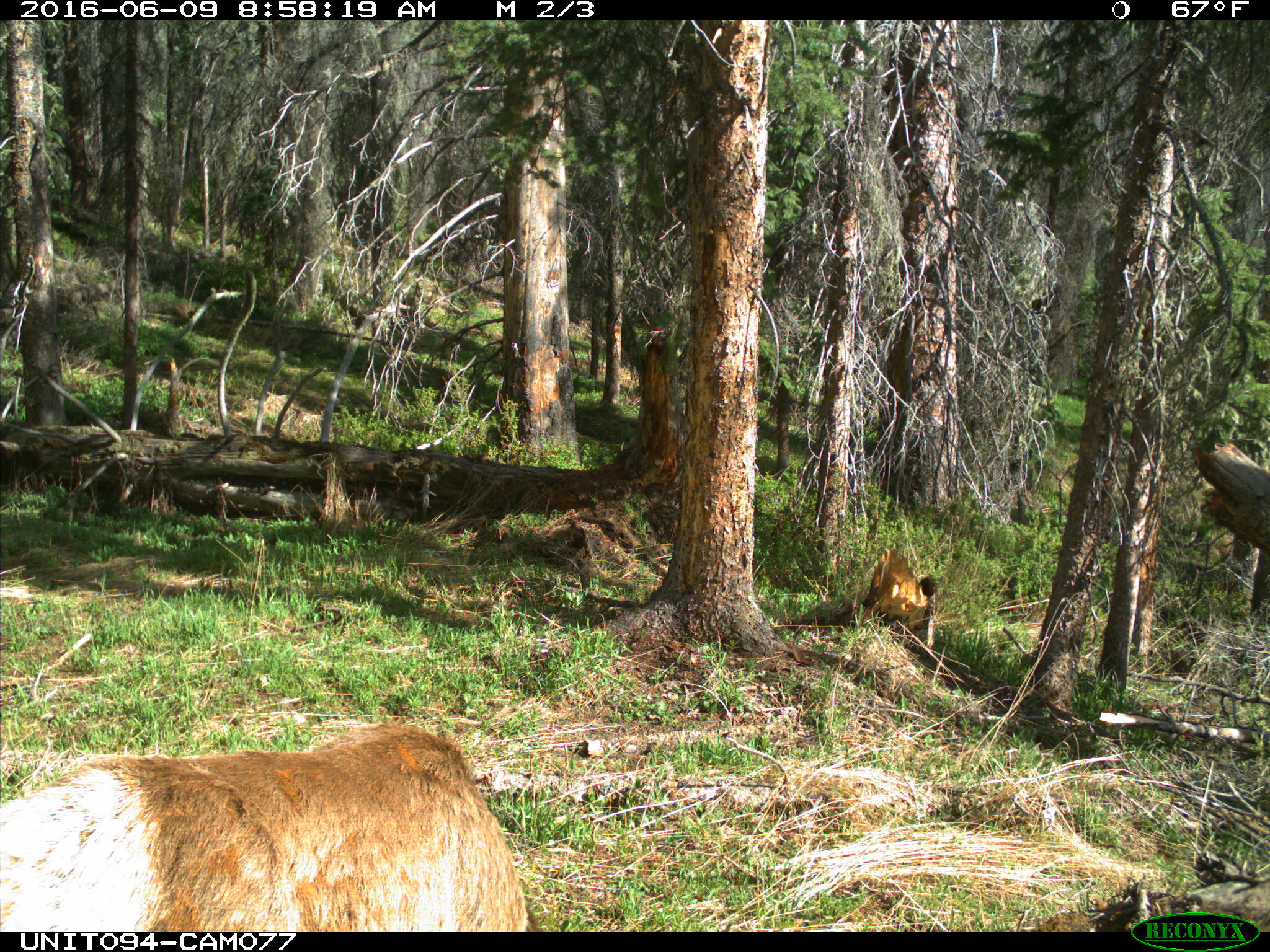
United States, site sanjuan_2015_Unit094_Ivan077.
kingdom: Animalia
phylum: Chordata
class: Mammalia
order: Artiodactyla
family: Cervidae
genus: Cervus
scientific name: Cervus elaphus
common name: red deer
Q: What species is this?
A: Cervus elaphus (red deer).